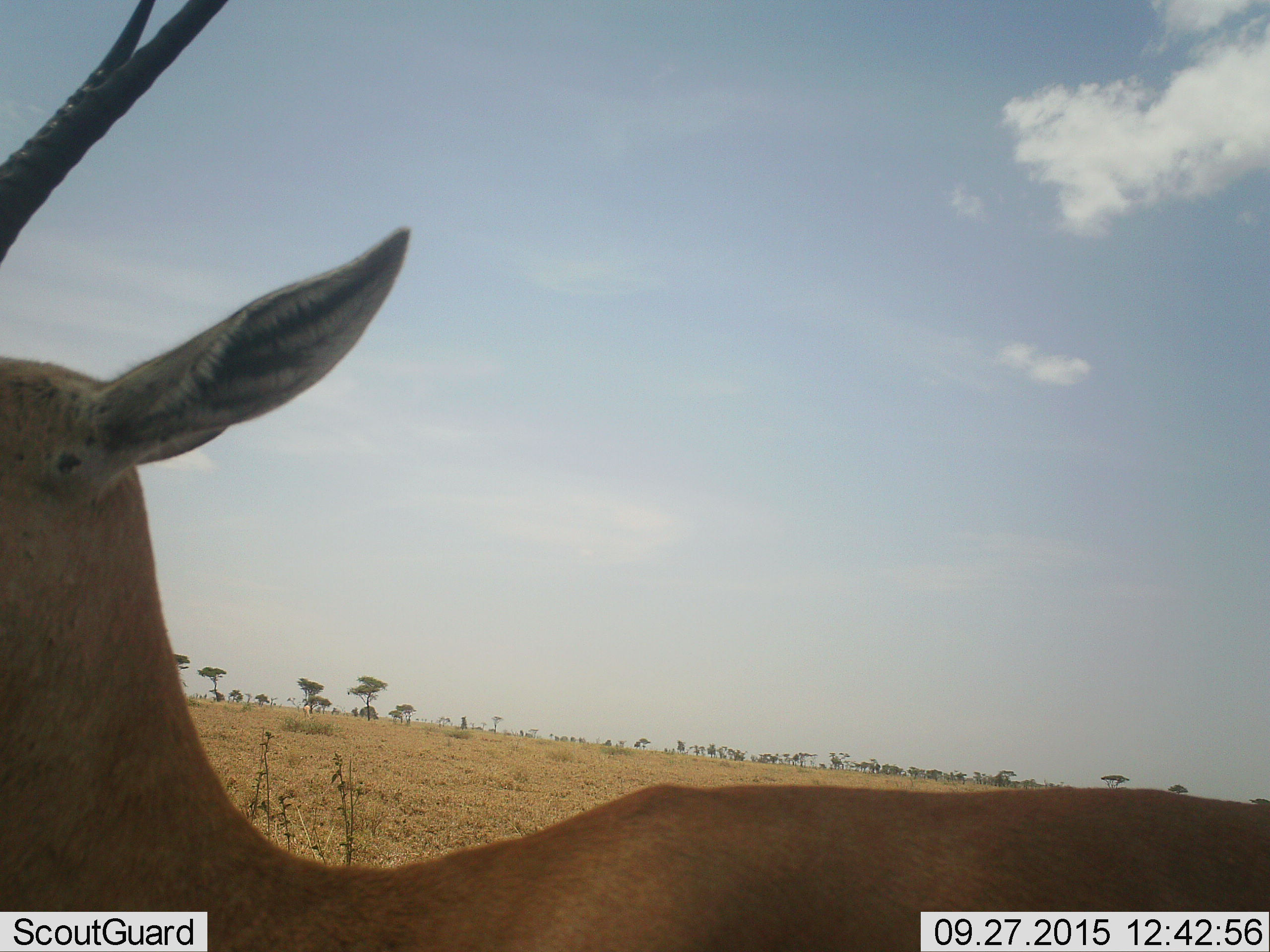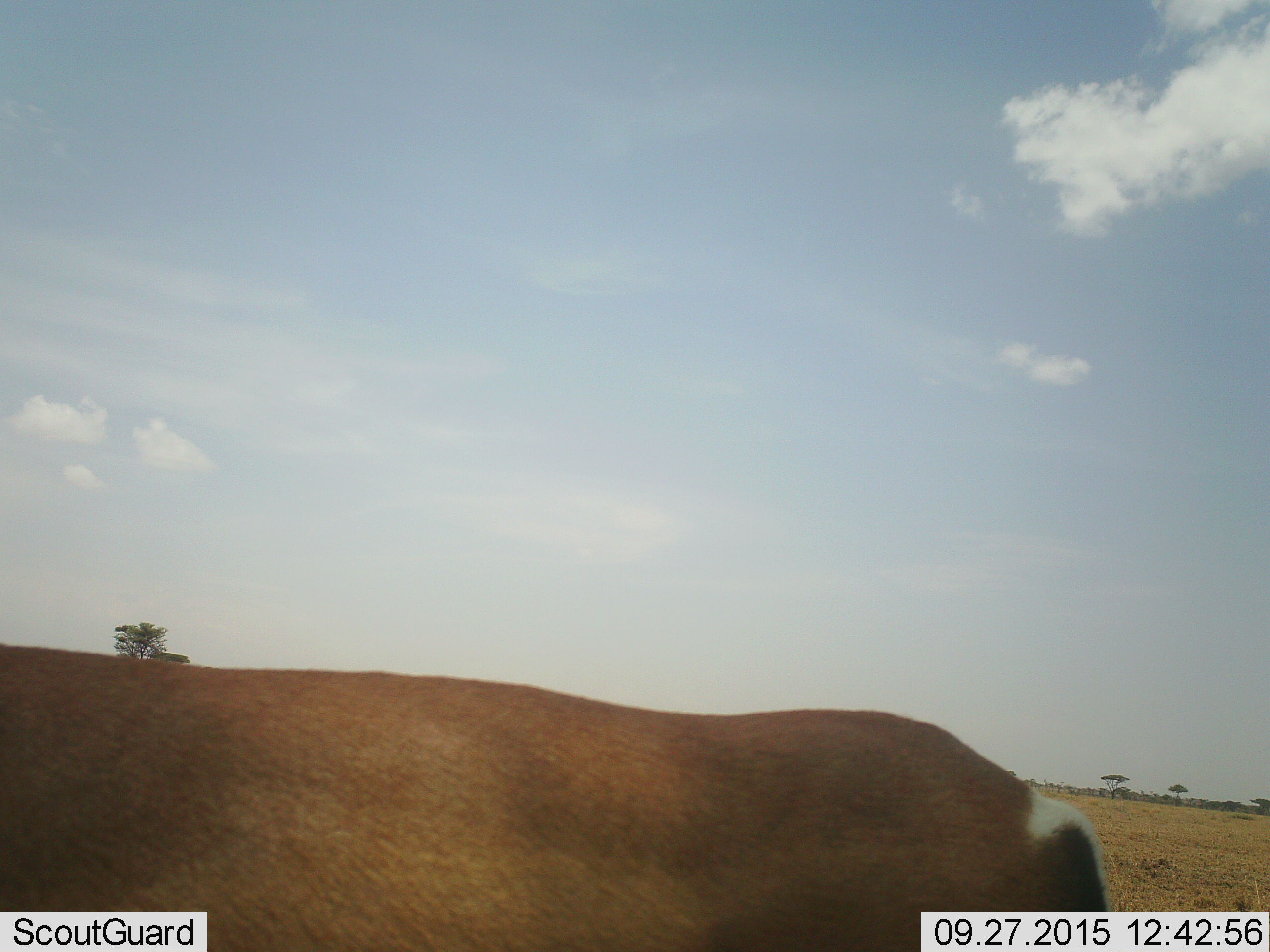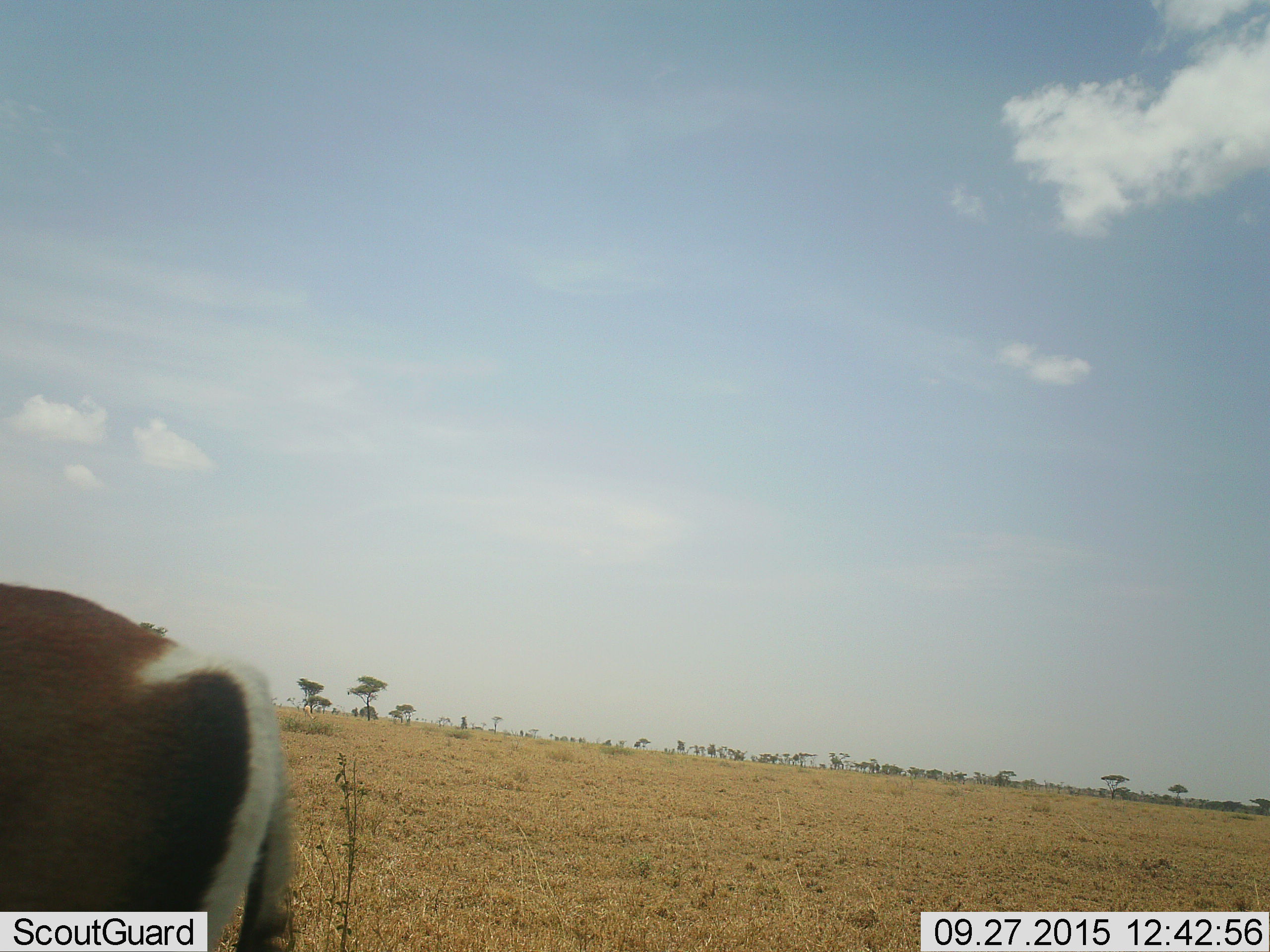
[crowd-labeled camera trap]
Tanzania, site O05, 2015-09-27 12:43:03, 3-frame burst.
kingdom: Animalia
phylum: Chordata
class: Mammalia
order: Artiodactyla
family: Bovidae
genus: Nanger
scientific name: Nanger granti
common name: grant's gazelle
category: gazellegrants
Gazellegrants (grant's gazelle) (Nanger granti), count 1. Behavior (volunteer vote fractions): standing 40%, resting 0%, moving 80%, interacting 0%. Young present (vote fraction): 0%. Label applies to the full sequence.